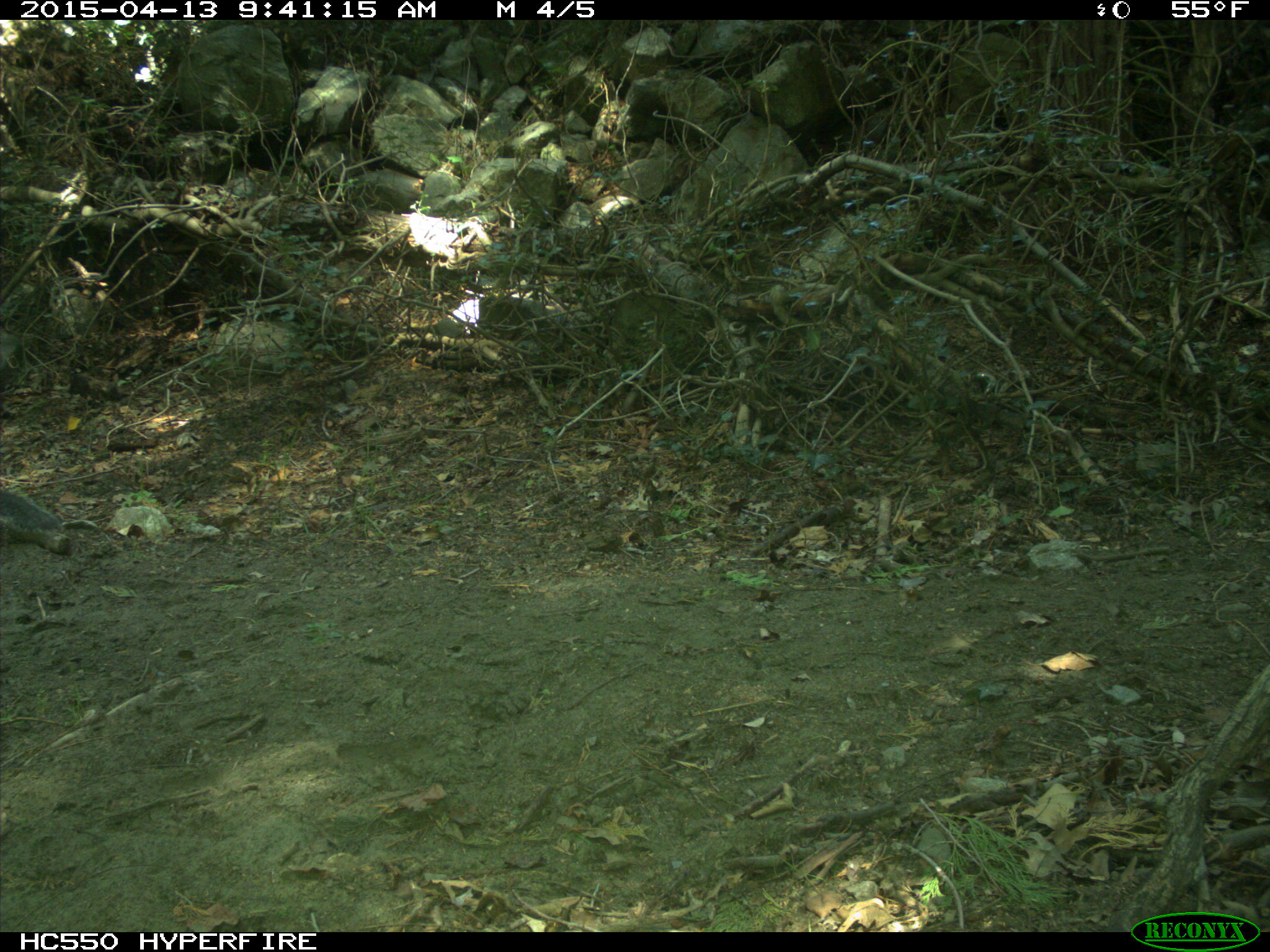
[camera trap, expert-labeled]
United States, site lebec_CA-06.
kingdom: Animalia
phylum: Chordata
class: Mammalia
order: Rodentia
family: Sciuridae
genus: Sciurus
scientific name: Sciurus carolinensis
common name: eastern gray squirrel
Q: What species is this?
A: Sciurus carolinensis (eastern gray squirrel).